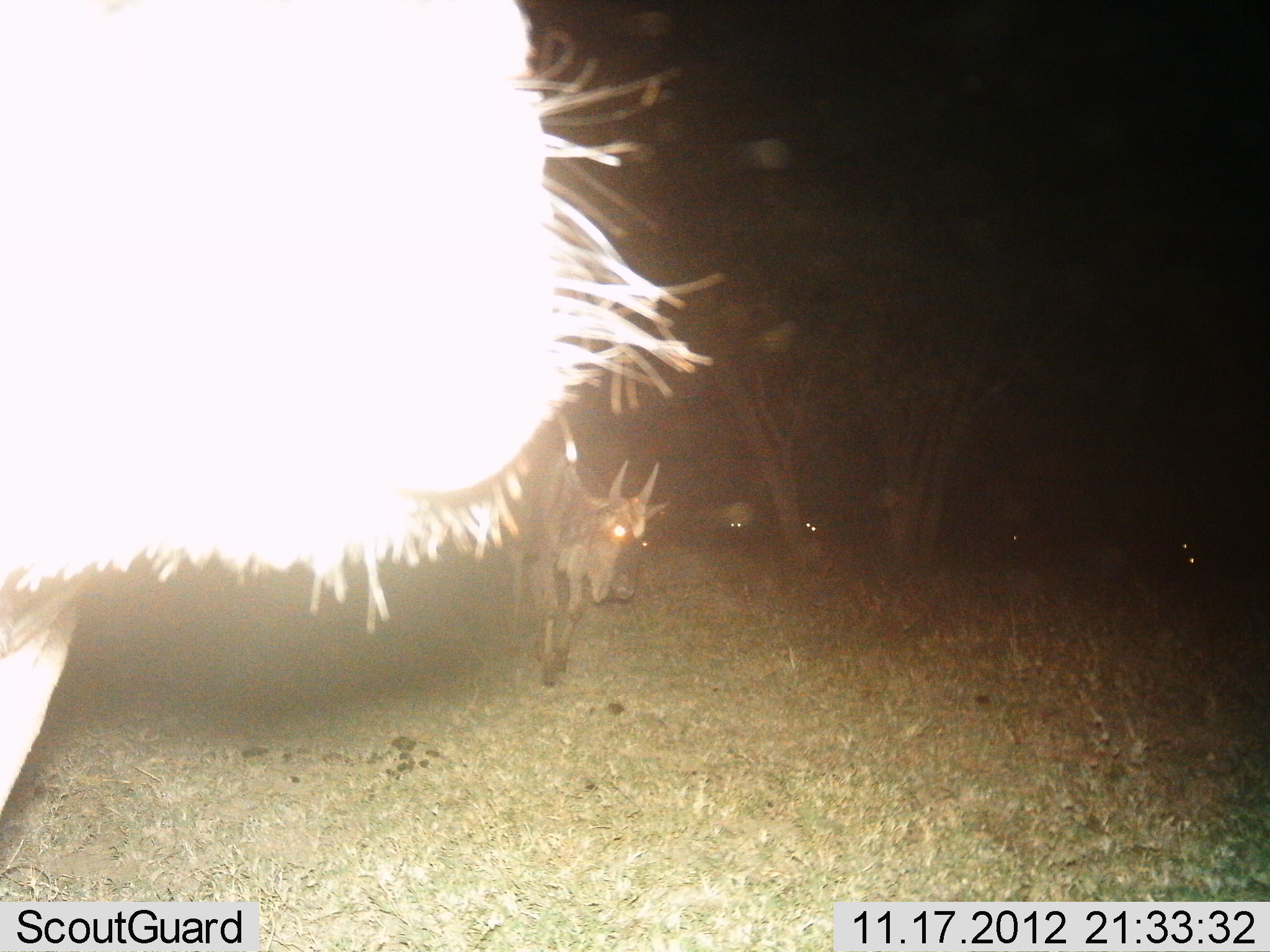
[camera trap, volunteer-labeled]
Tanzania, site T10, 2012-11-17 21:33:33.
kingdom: Animalia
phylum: Chordata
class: Mammalia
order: Artiodactyla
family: Bovidae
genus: Connochaetes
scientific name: Connochaetes taurinus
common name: blue wildebeest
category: wildebeest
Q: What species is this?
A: Wildebeest (blue wildebeest) (Connochaetes taurinus).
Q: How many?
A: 5.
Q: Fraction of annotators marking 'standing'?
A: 70%.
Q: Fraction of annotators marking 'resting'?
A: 20%.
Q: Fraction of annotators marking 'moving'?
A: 30%.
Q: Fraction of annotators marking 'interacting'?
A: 0%.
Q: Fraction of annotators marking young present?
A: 0%.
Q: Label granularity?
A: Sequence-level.